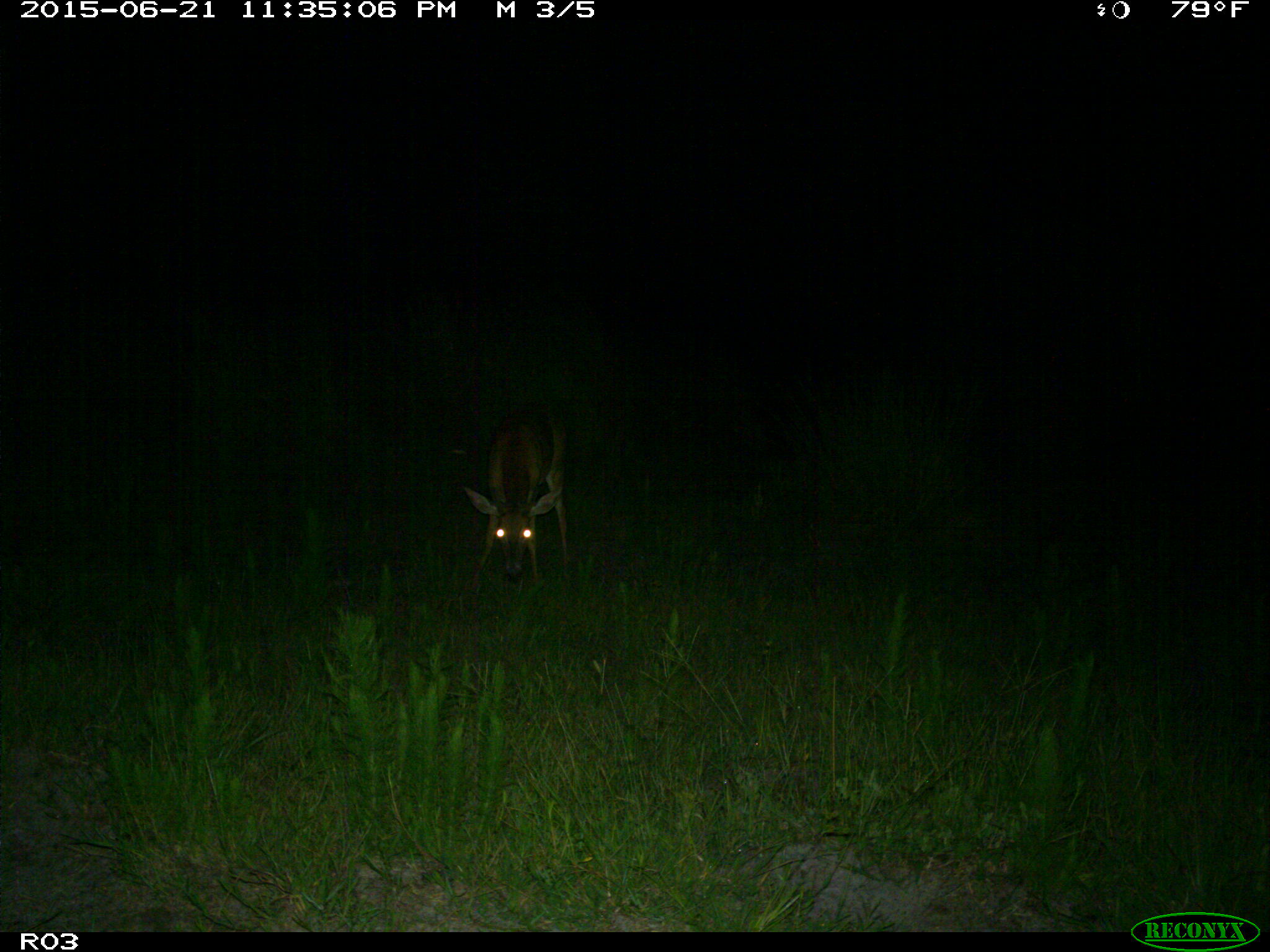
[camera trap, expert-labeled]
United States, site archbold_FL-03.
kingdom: Animalia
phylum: Chordata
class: Mammalia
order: Artiodactyla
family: Cervidae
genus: Odocoileus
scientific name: Odocoileus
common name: deer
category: unidentified deer